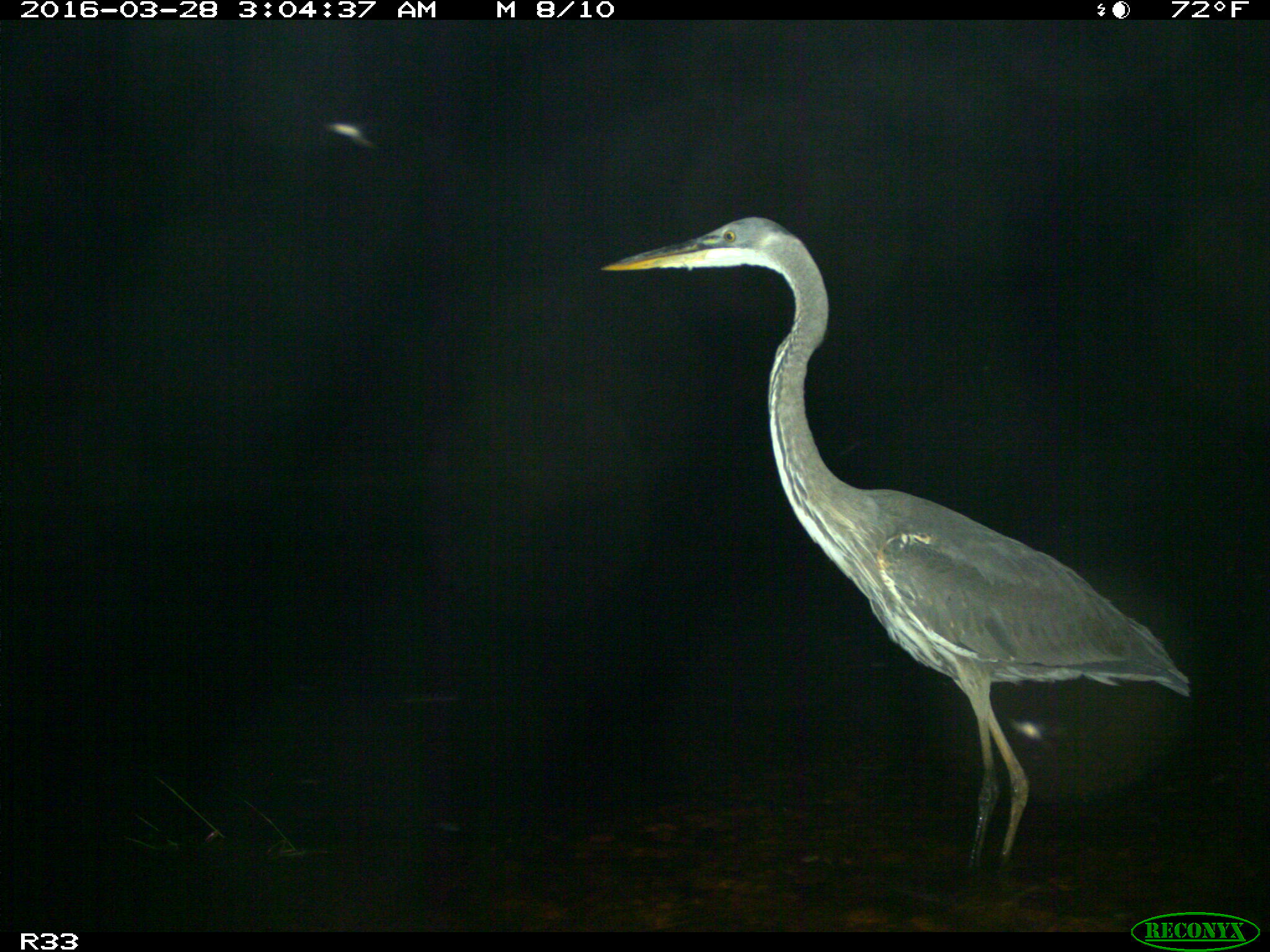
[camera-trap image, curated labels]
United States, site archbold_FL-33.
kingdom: Animalia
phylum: Chordata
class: Aves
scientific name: Aves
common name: birds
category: unidentified bird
Unidentified bird (birds) (Aves).